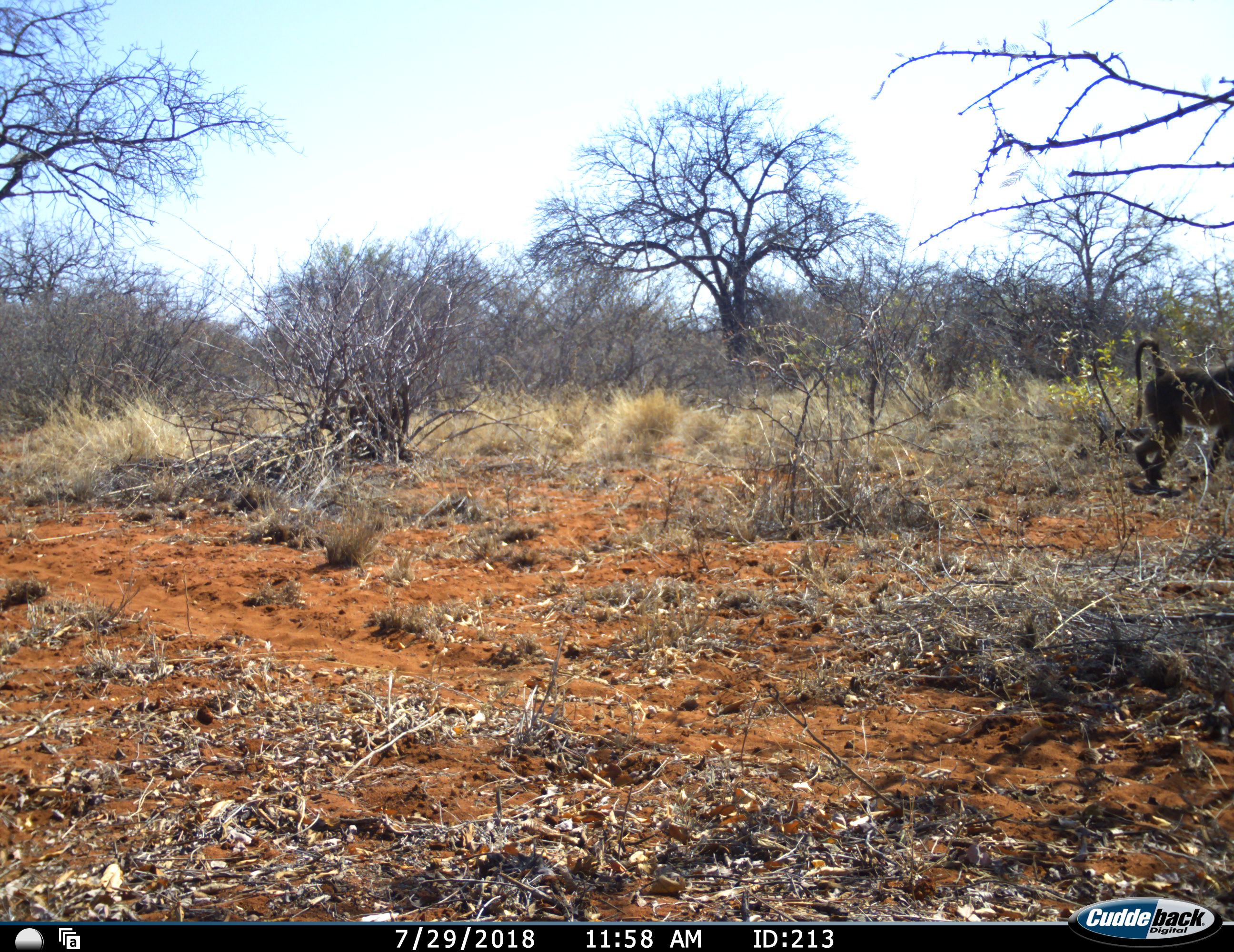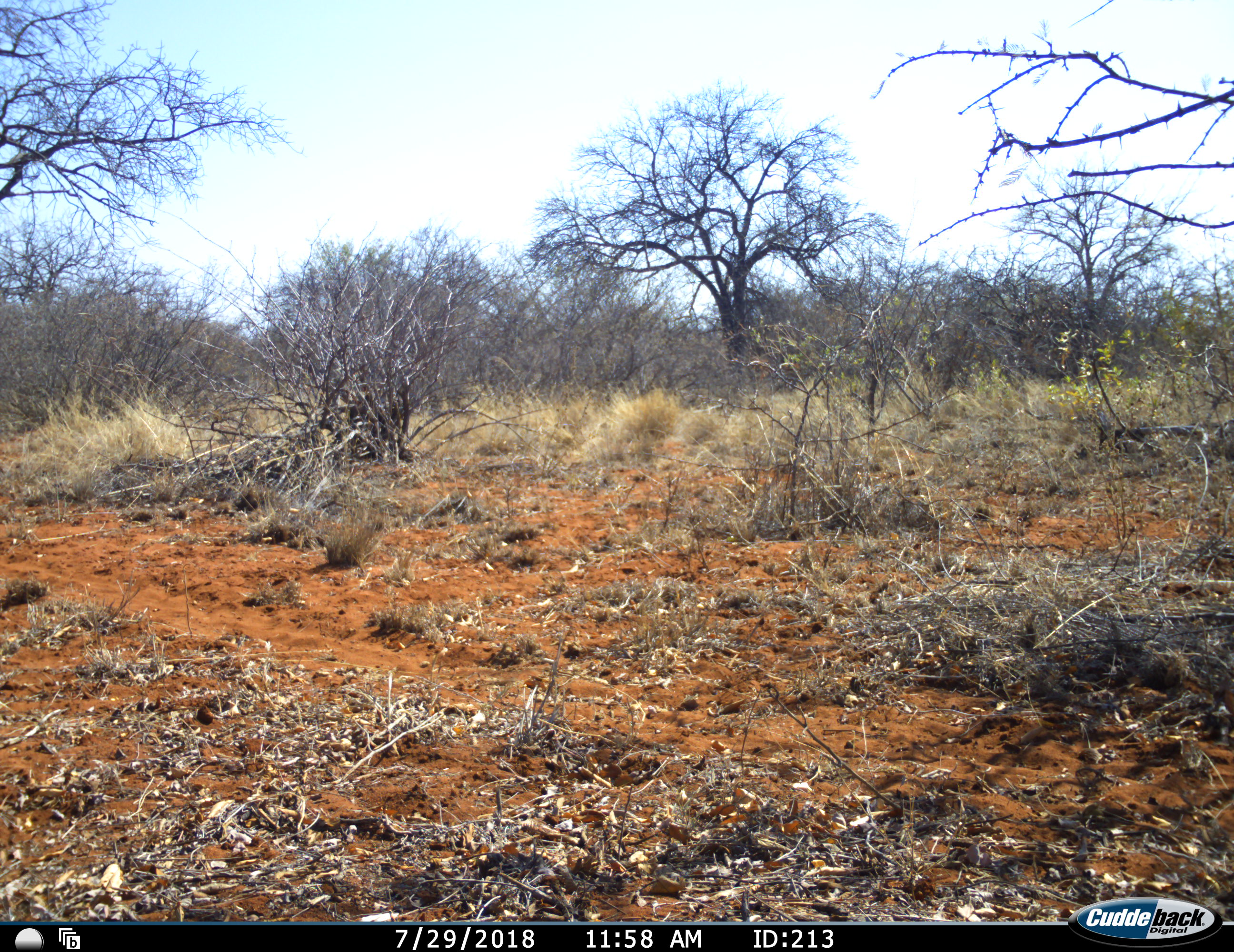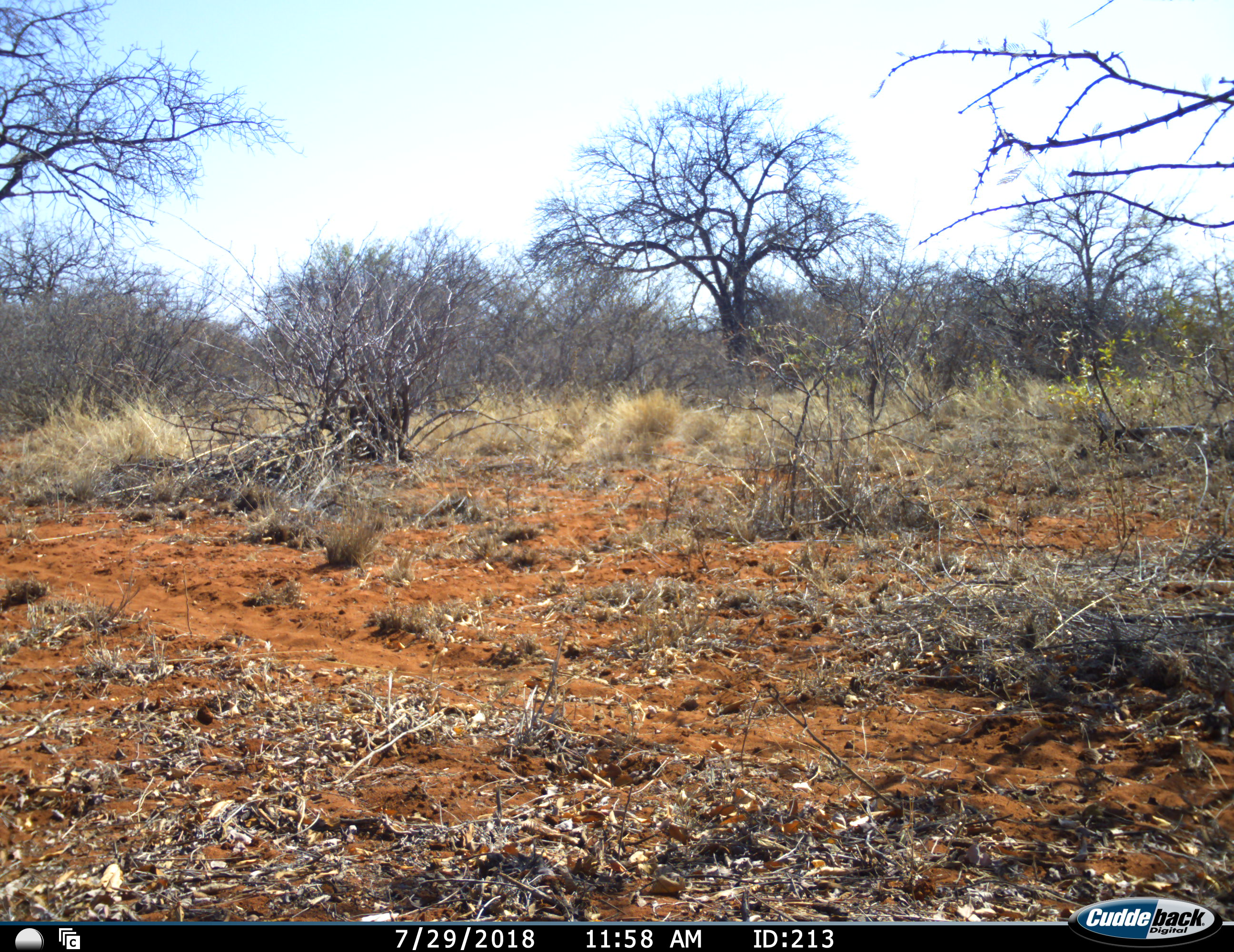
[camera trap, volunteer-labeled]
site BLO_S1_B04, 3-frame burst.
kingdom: Animalia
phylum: Chordata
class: Mammalia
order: Primates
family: Cercopithecidae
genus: Papio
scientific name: Papio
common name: baboon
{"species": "baboon (Papio)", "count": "1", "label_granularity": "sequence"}